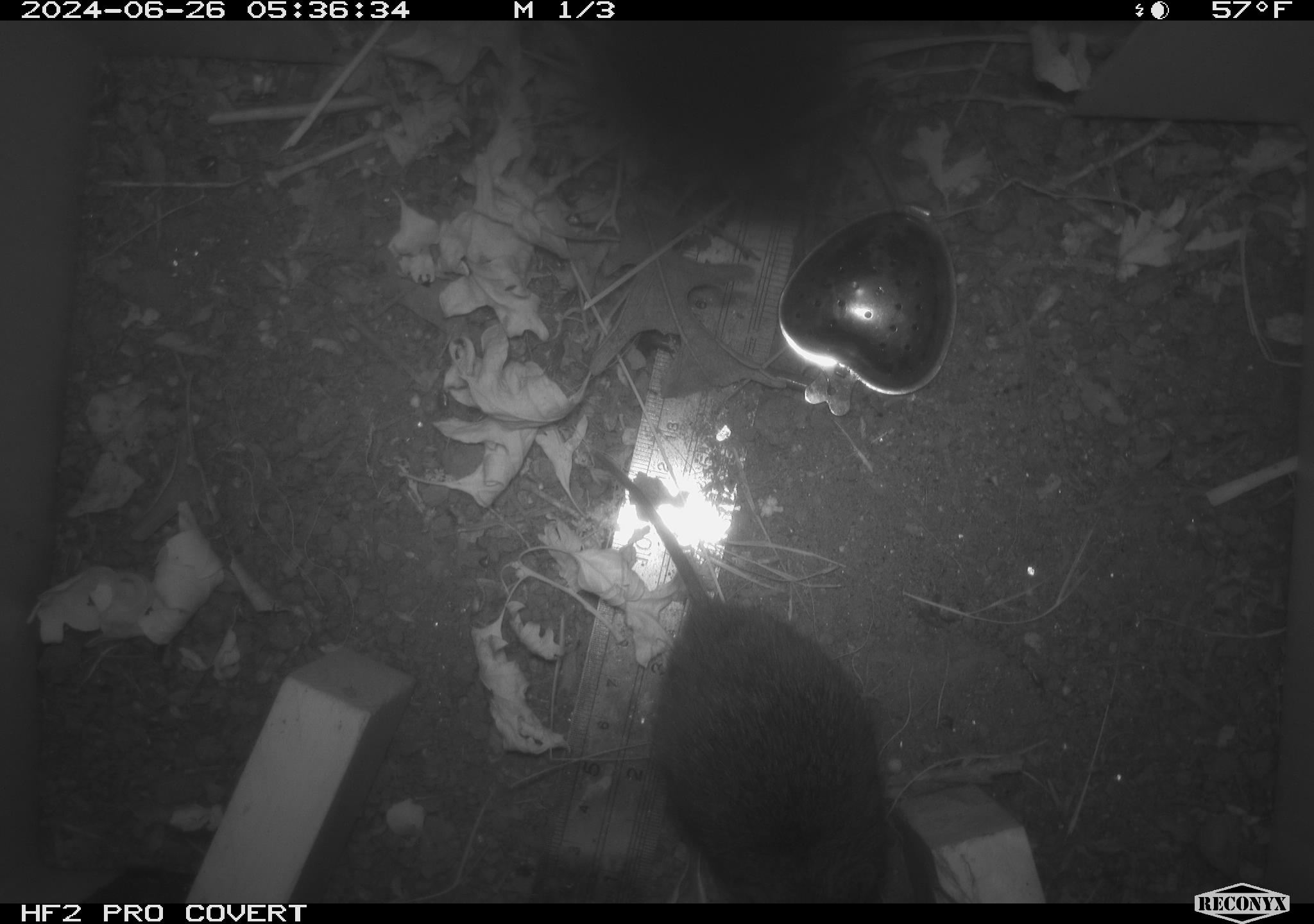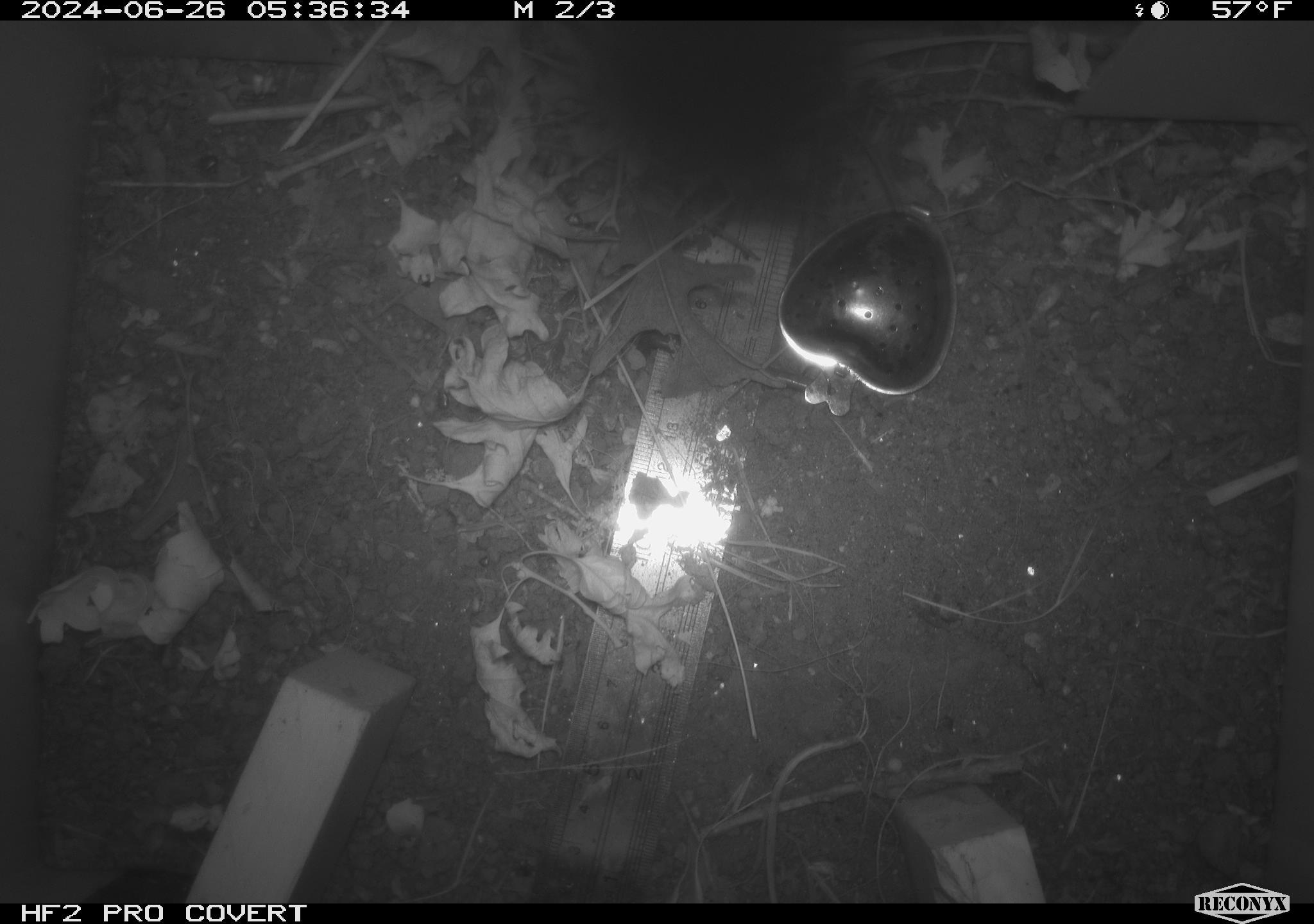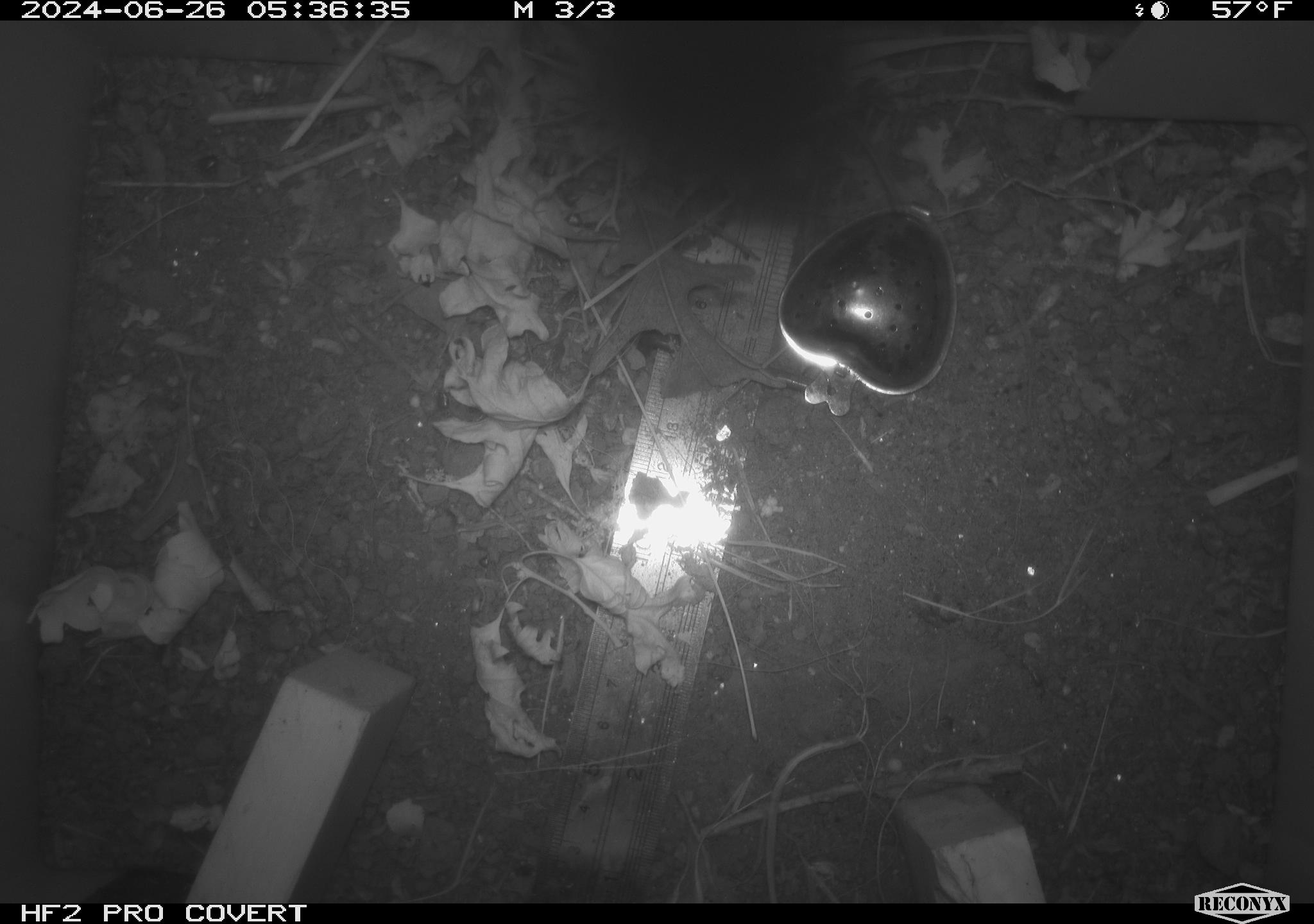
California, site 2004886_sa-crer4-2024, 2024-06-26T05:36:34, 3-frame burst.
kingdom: Animalia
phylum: Chordata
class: Mammalia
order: Rodentia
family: Cricetidae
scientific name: Arvicolinae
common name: voles, lemmings, and muskrats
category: arvicolinae subfamily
Arvicolinae subfamily (voles, lemmings, and muskrats) (Arvicolinae).